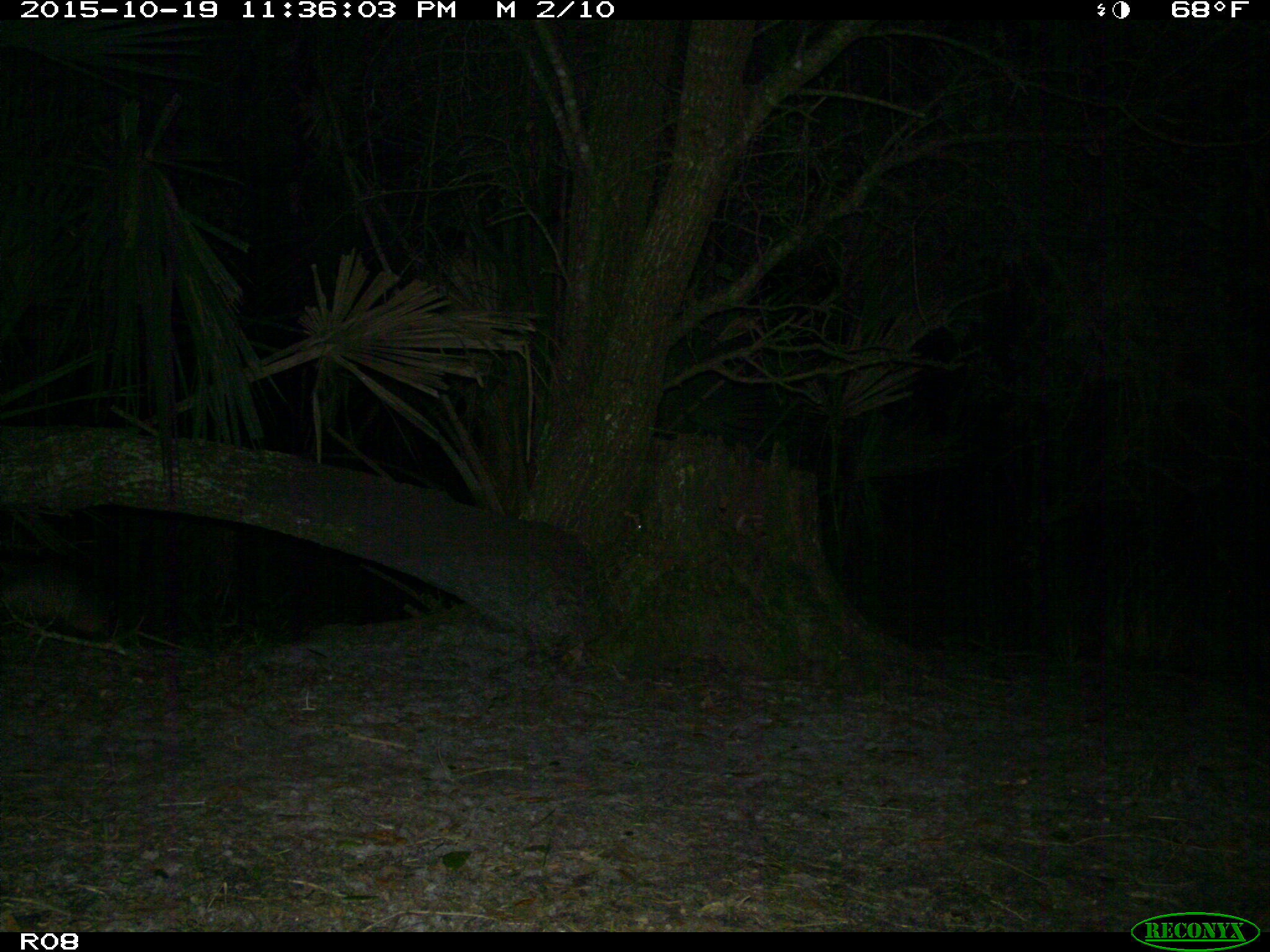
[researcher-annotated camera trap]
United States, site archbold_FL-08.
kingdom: Animalia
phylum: Chordata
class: Mammalia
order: Cingulata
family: Dasypodidae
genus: Dasypus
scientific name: Dasypus novemcinctus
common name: nine-banded armadillo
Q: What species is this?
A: Dasypus novemcinctus (nine-banded armadillo).